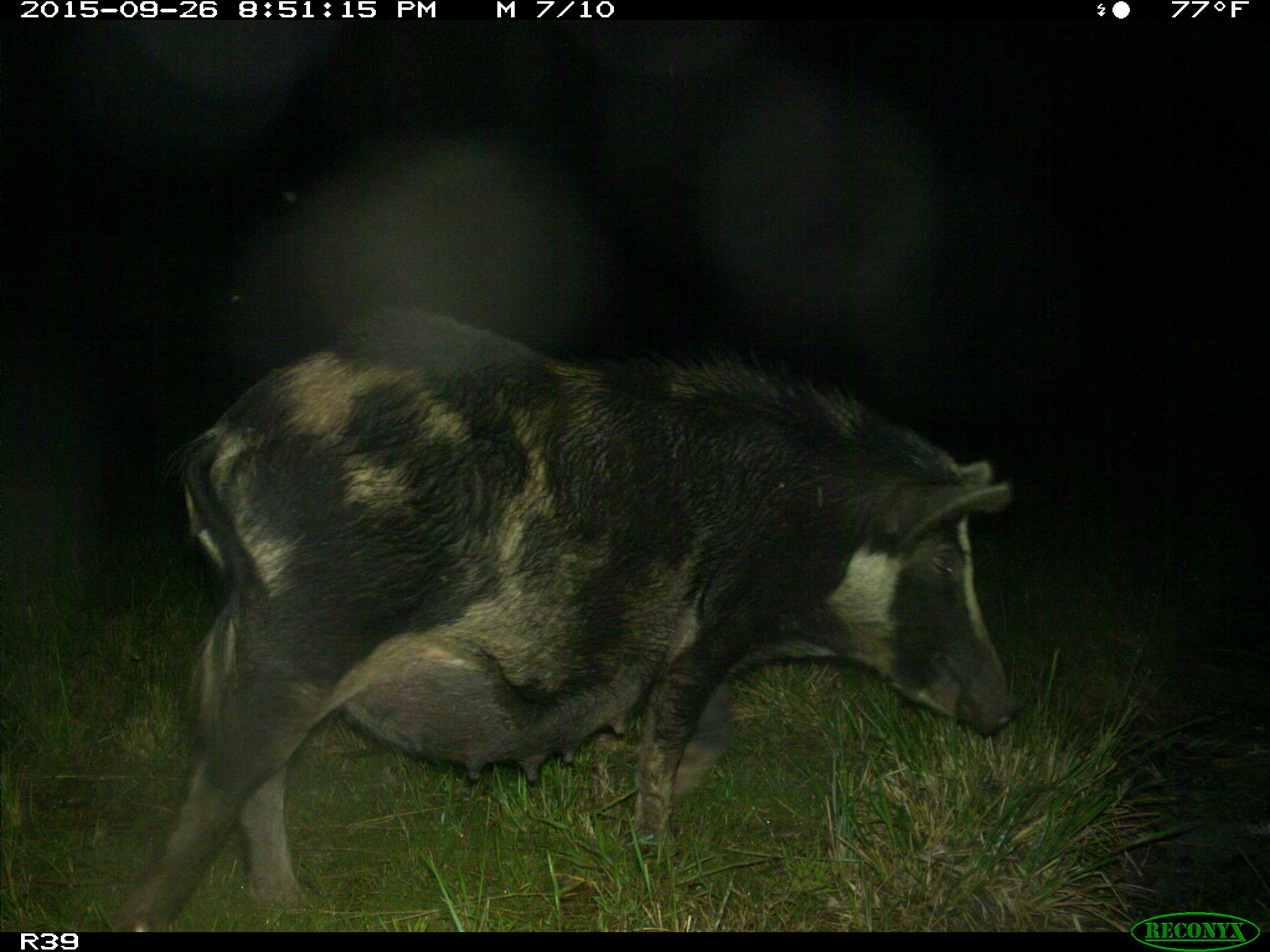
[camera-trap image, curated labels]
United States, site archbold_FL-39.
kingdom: Animalia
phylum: Chordata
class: Mammalia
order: Artiodactyla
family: Suidae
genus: Sus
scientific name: Sus scrofa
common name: wild boar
Sus scrofa (wild boar).